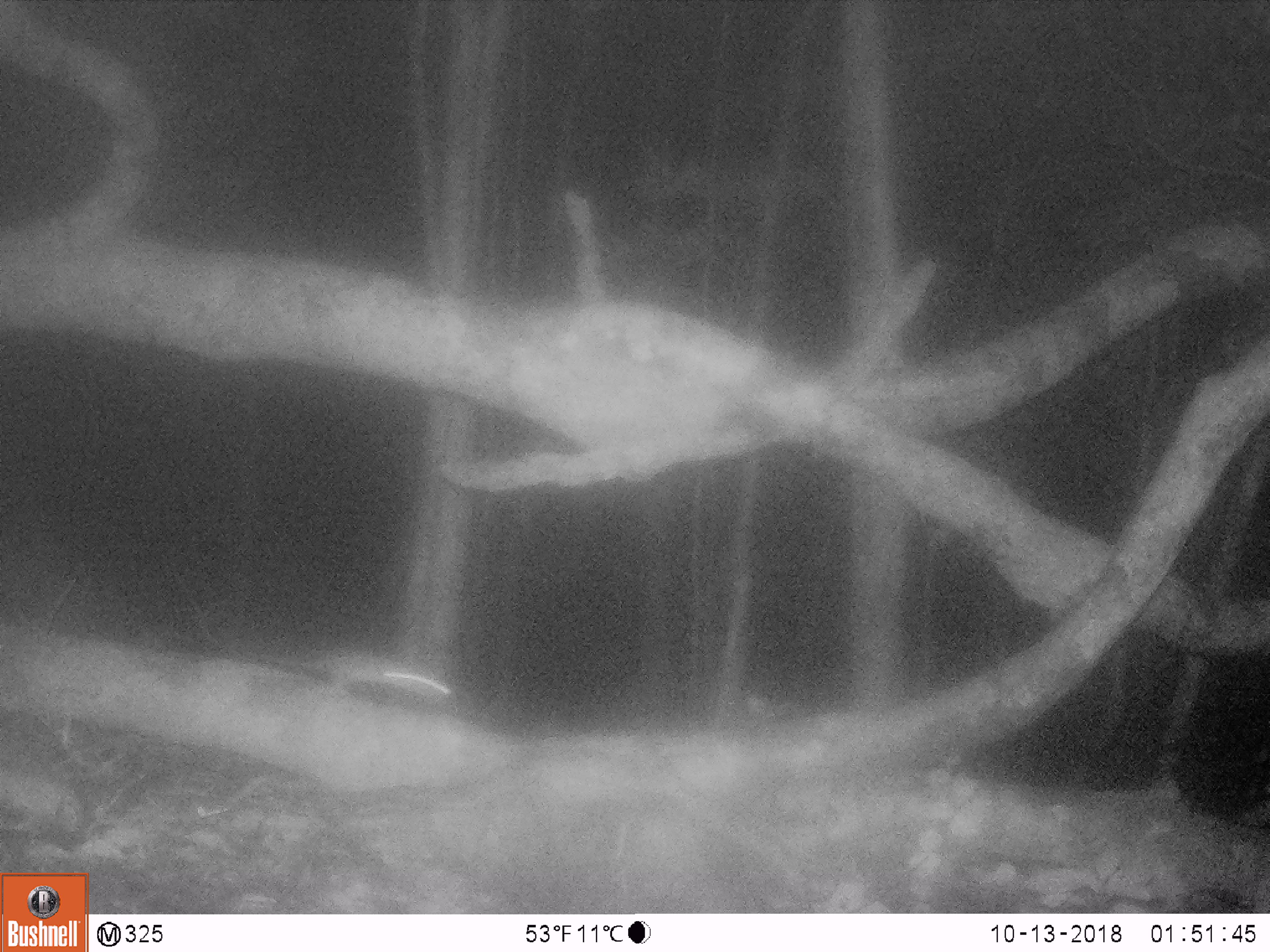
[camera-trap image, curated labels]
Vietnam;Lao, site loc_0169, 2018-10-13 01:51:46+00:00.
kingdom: Animalia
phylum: Chordata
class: Mammalia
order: Rodentia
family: Muridae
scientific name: Muridae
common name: old-world mice and rats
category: unidentified murid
Unidentified murid (old-world mice and rats) (Muridae). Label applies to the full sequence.